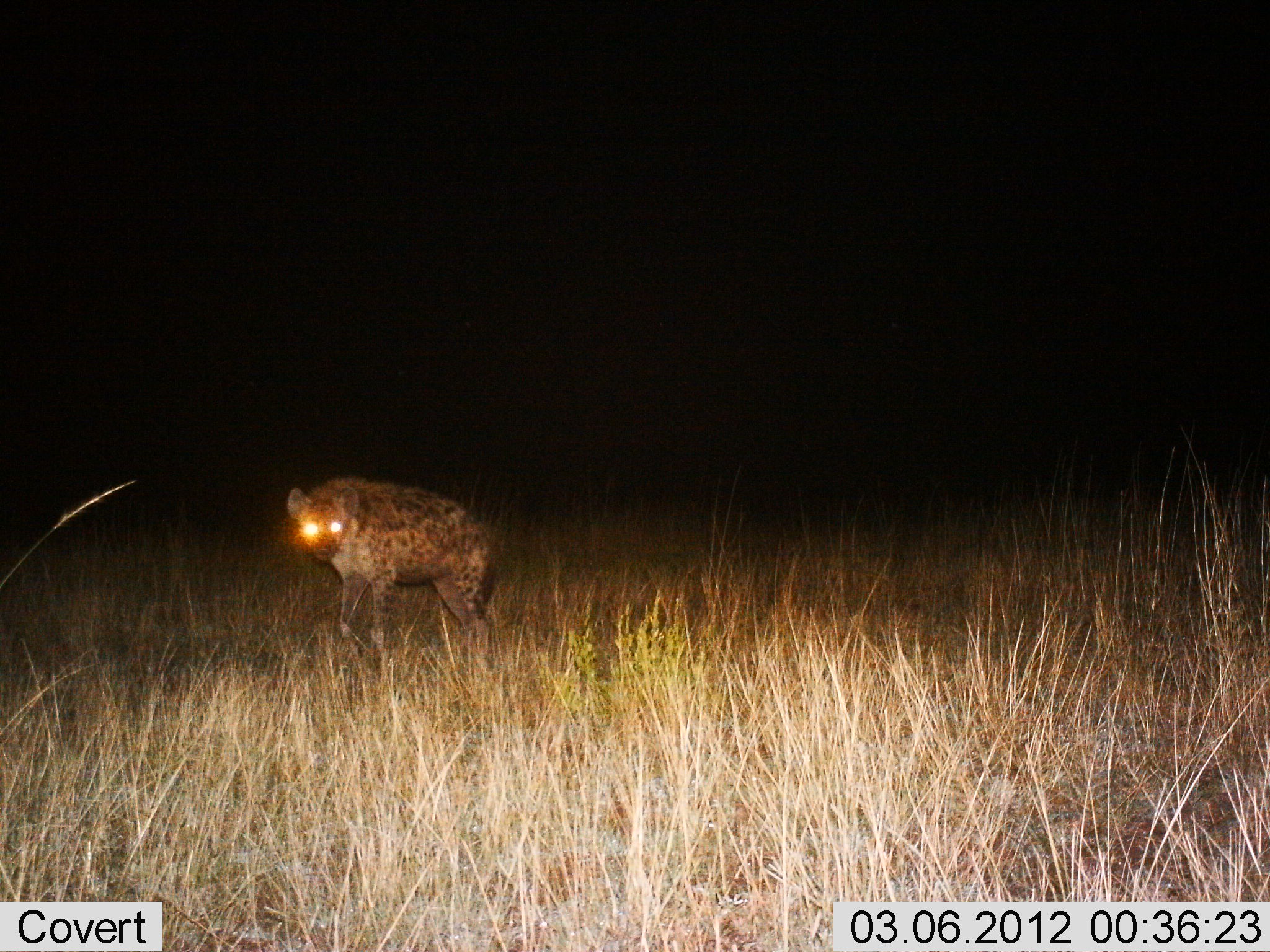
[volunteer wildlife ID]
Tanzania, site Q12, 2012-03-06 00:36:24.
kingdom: Animalia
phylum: Chordata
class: Mammalia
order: Carnivora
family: Hyaenidae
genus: Crocuta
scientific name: Crocuta crocuta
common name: spotted hyena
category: hyenaspotted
Hyenaspotted (spotted hyena) (Crocuta crocuta), count 1. Behavior (volunteer vote fractions): standing 81%, resting 0%, moving 19%, interacting 0%. Young present (vote fraction): 0%. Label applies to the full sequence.